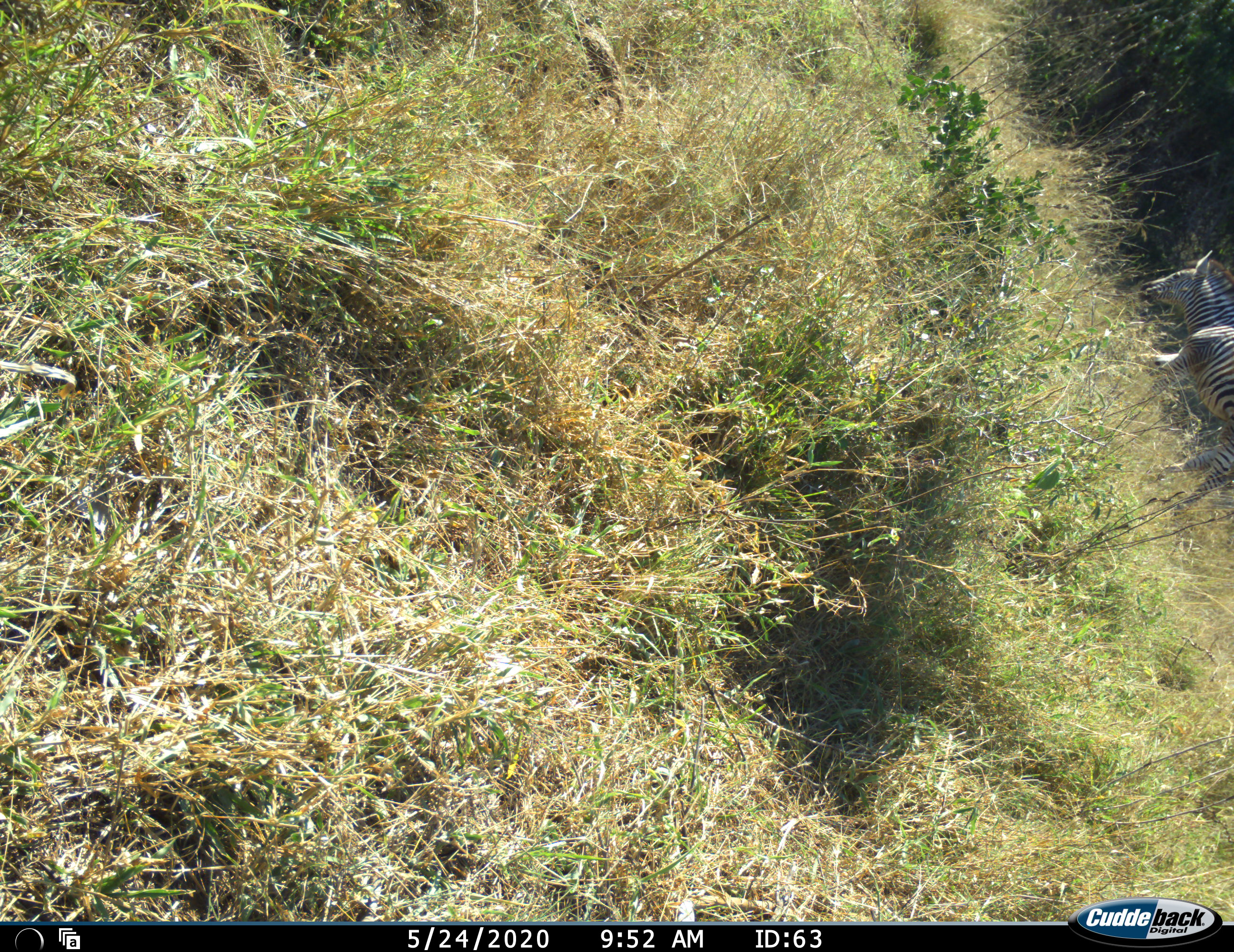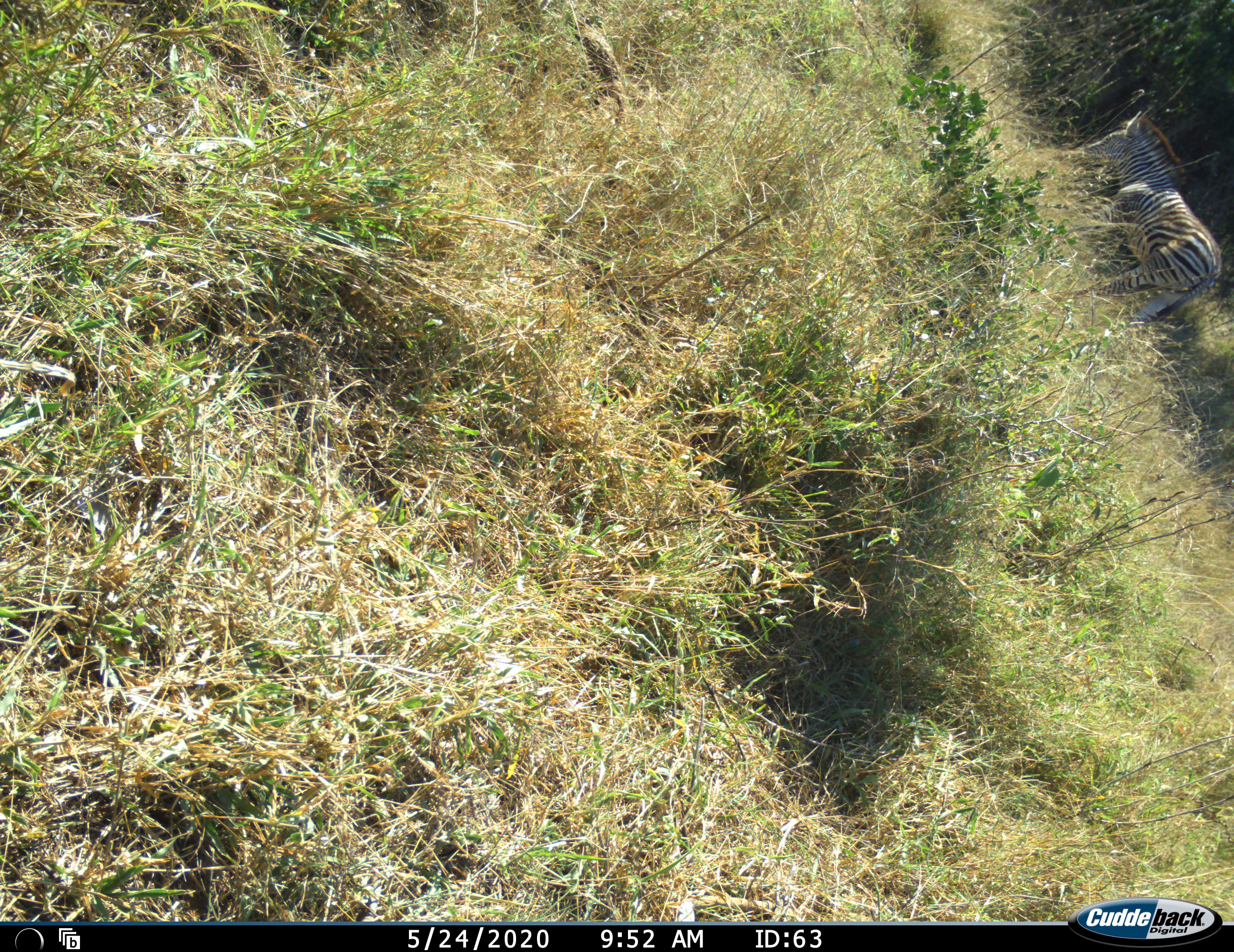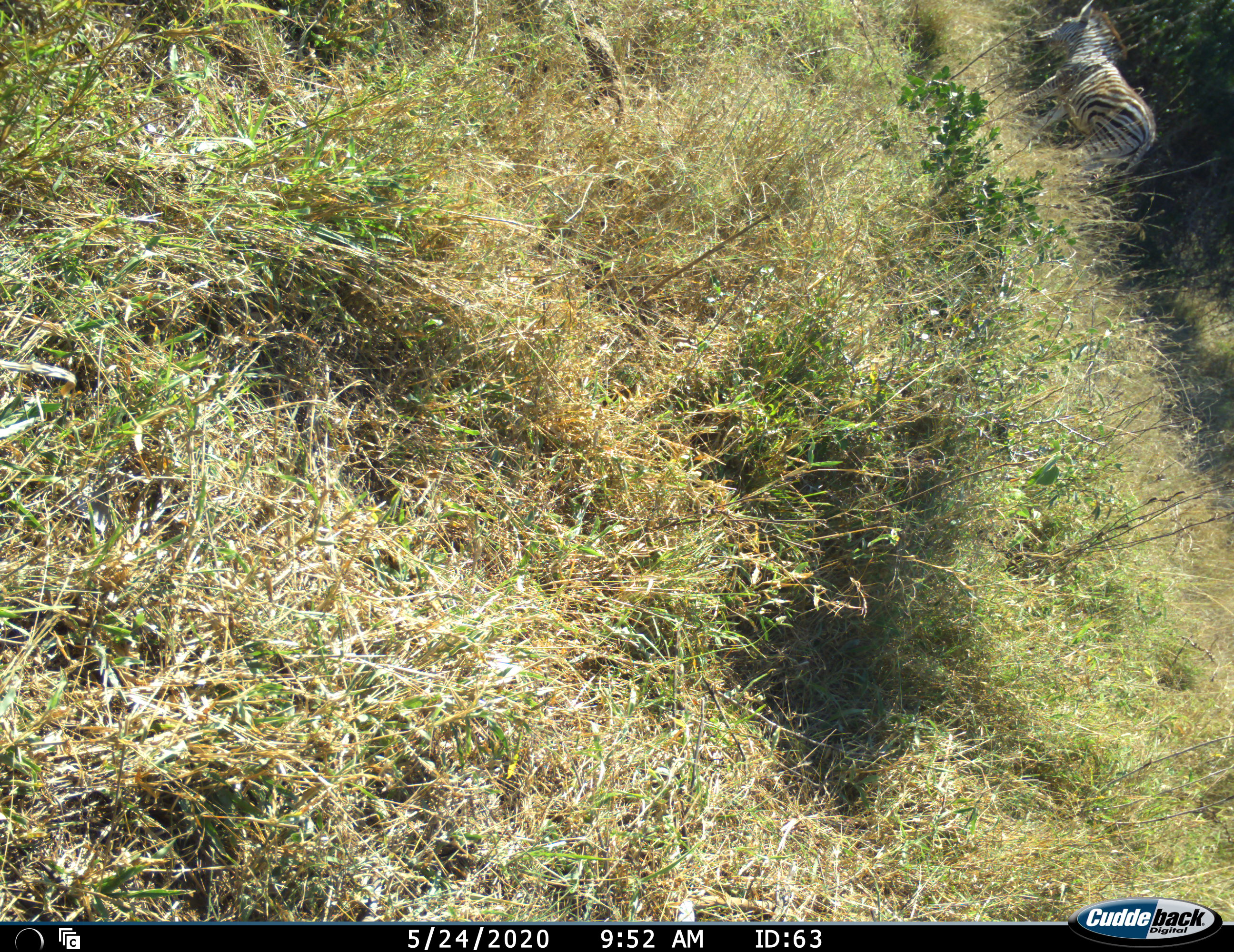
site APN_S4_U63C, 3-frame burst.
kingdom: Animalia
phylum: Chordata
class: Mammalia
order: Perissodactyla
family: Equidae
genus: Equus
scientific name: Equus quagga burchellii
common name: burchell's zebra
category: zebraburchells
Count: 1.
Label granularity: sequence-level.